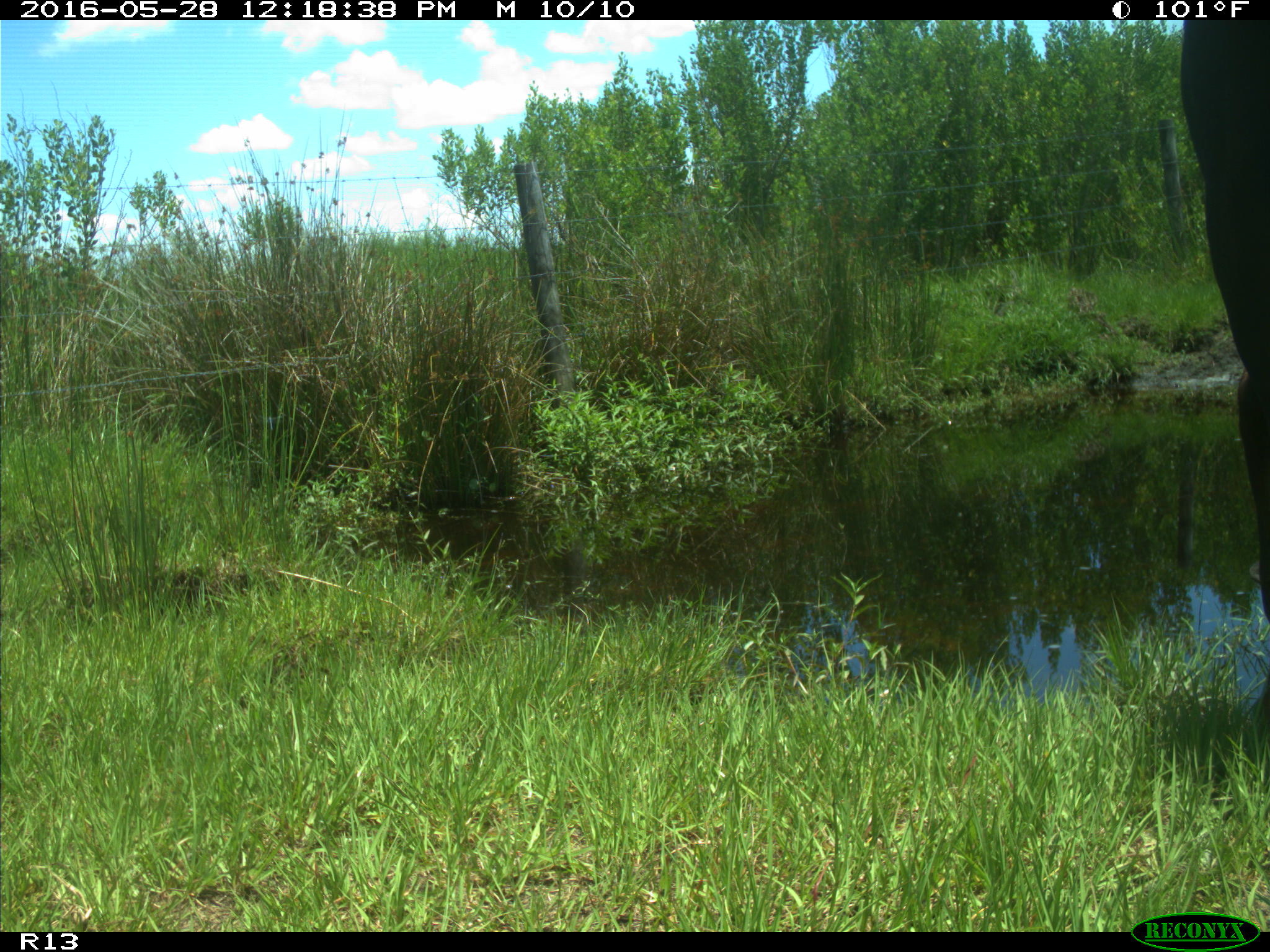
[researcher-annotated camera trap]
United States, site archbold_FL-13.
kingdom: Animalia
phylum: Chordata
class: Mammalia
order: Artiodactyla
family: Bovidae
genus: Bos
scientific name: Bos taurus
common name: domestic cow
Bos taurus (domestic cow).